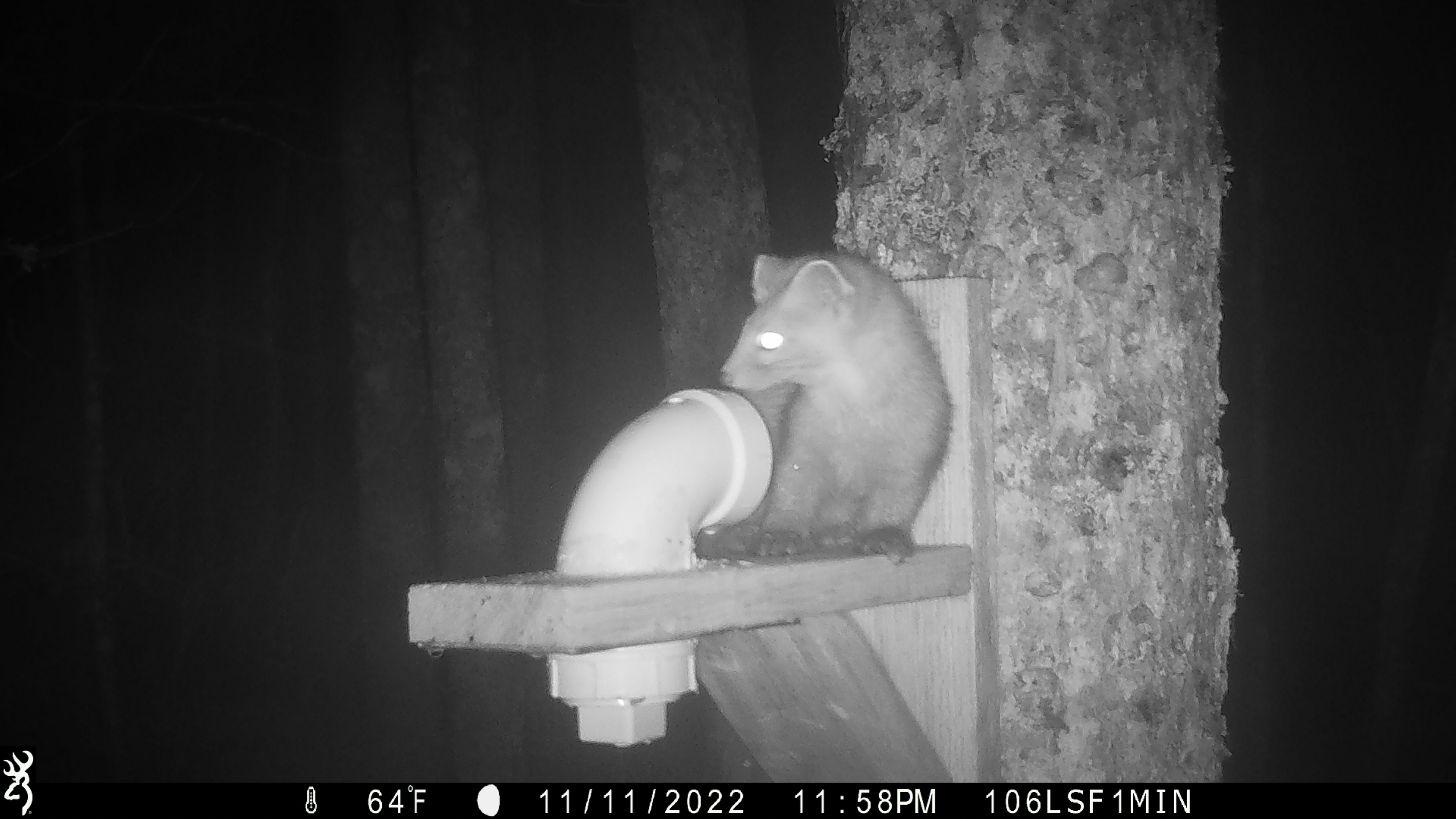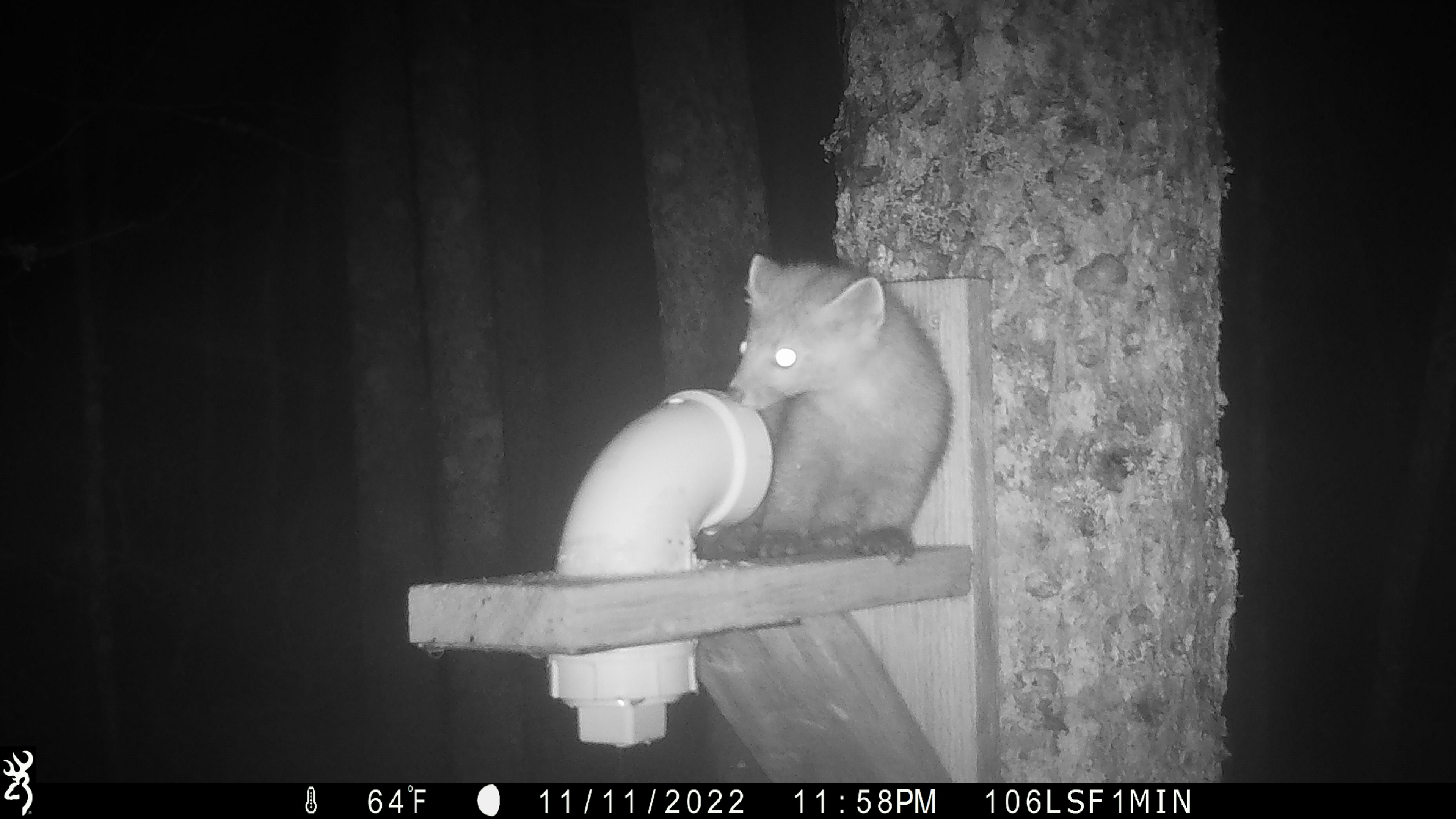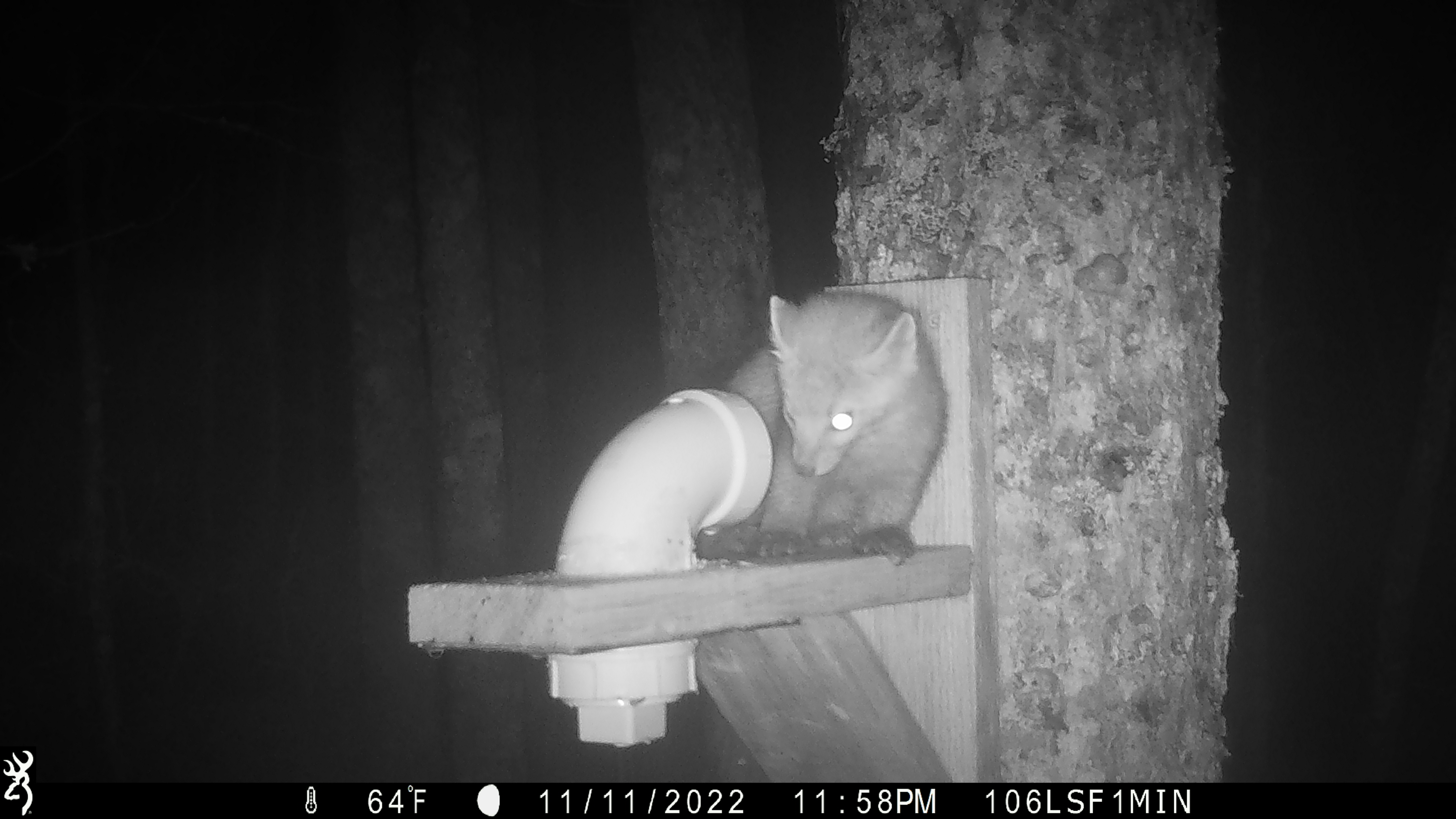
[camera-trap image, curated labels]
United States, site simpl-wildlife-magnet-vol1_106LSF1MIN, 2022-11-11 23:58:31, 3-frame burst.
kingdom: Animalia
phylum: Chordata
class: Mammalia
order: Carnivora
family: Mustelidae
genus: Martes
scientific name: Martes americana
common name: american marten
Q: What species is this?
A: American marten (Martes americana).